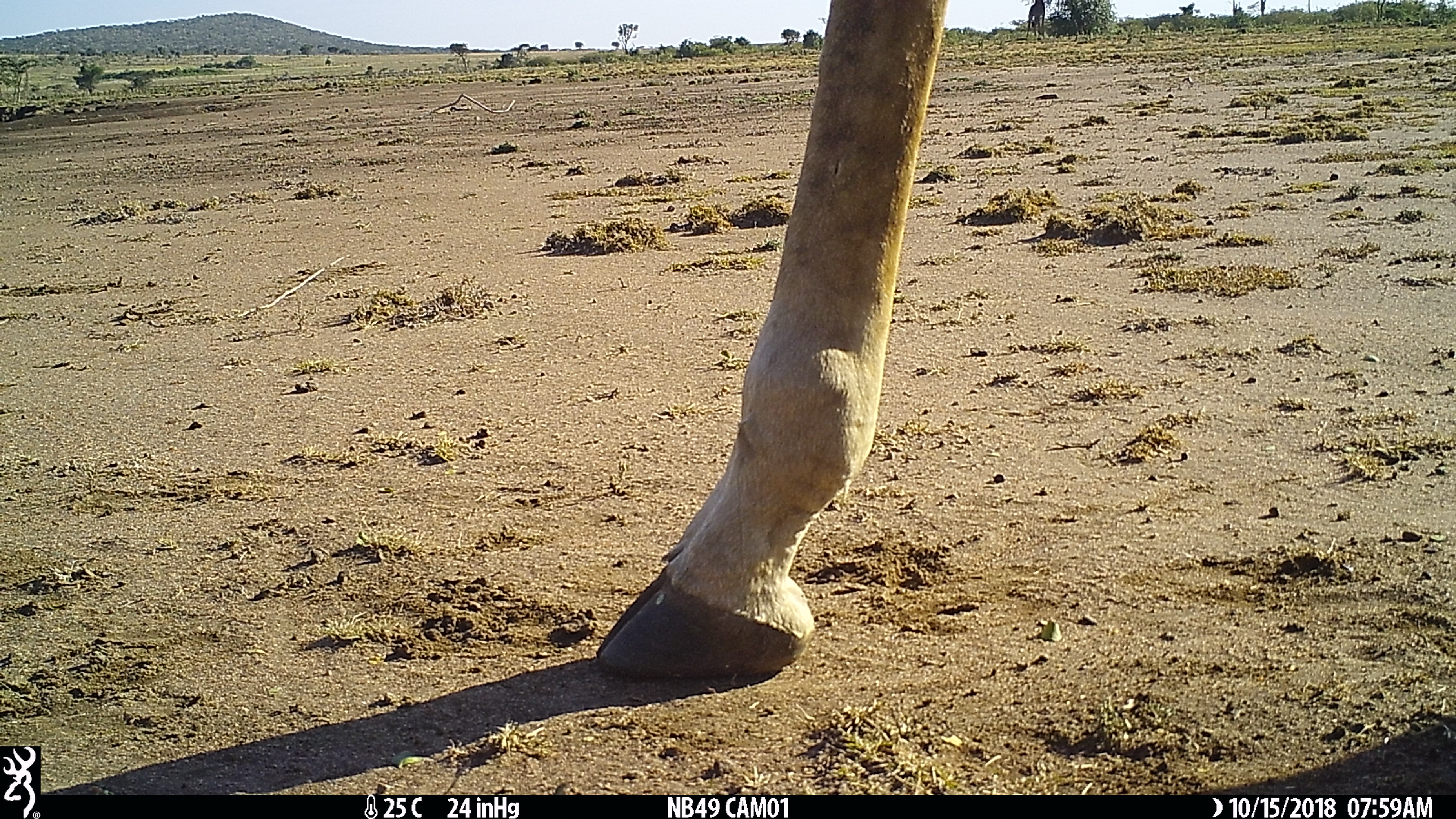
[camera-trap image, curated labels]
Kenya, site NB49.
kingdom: Animalia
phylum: Chordata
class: Mammalia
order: Artiodactyla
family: Giraffidae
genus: Giraffa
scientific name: Giraffa camelopardalis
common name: northern giraffe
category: giraffe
Giraffe (northern giraffe) (Giraffa camelopardalis).